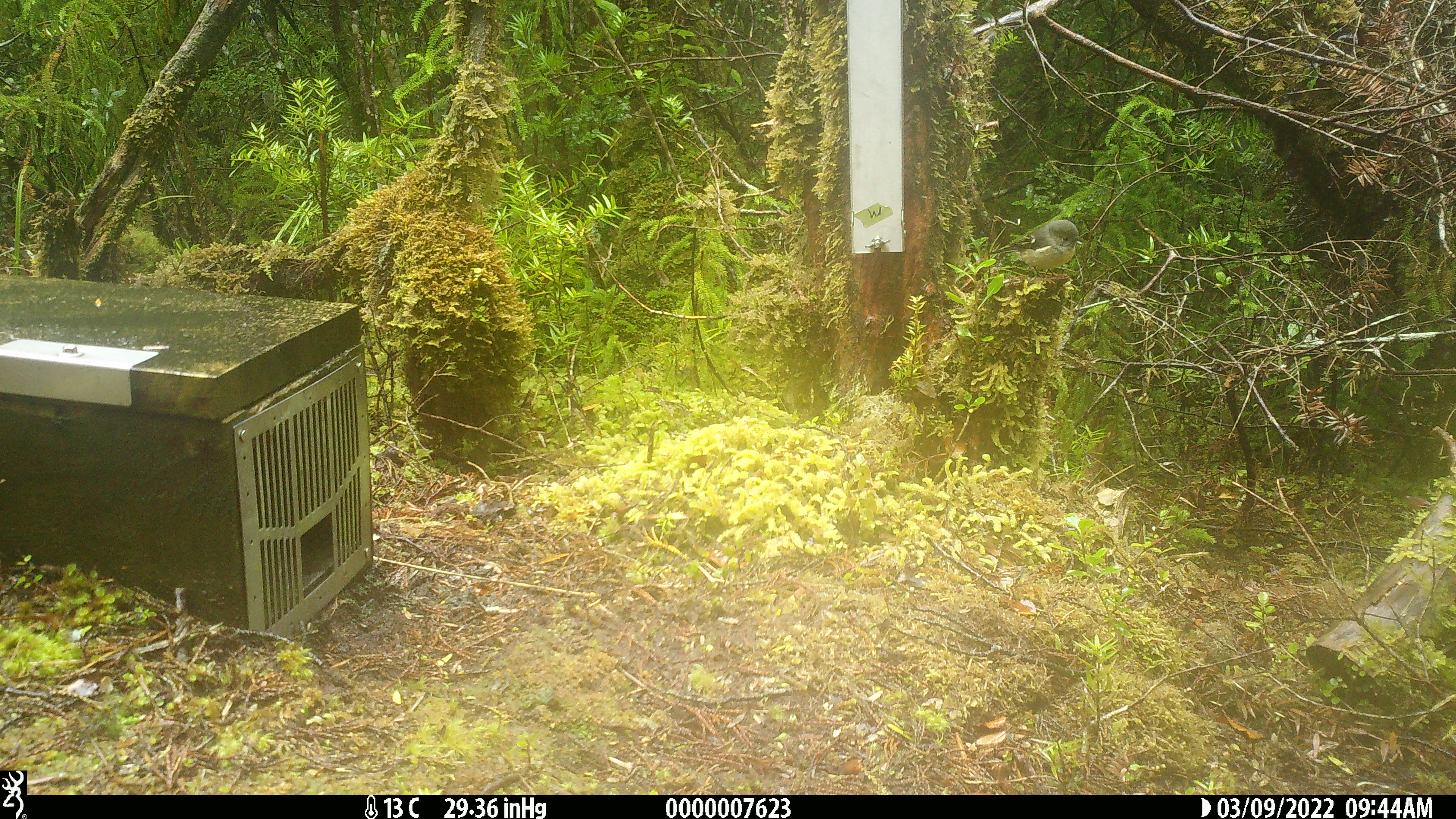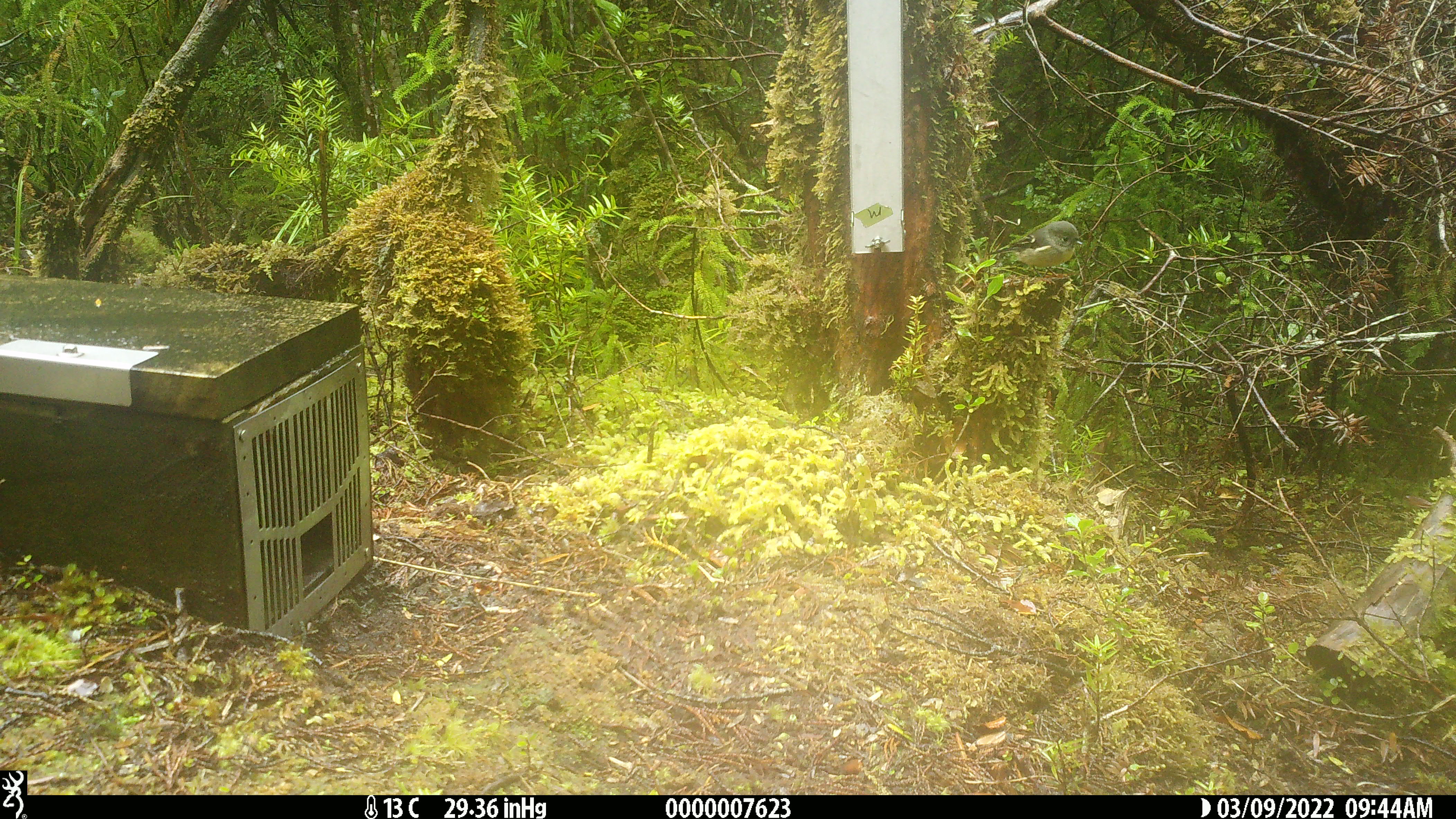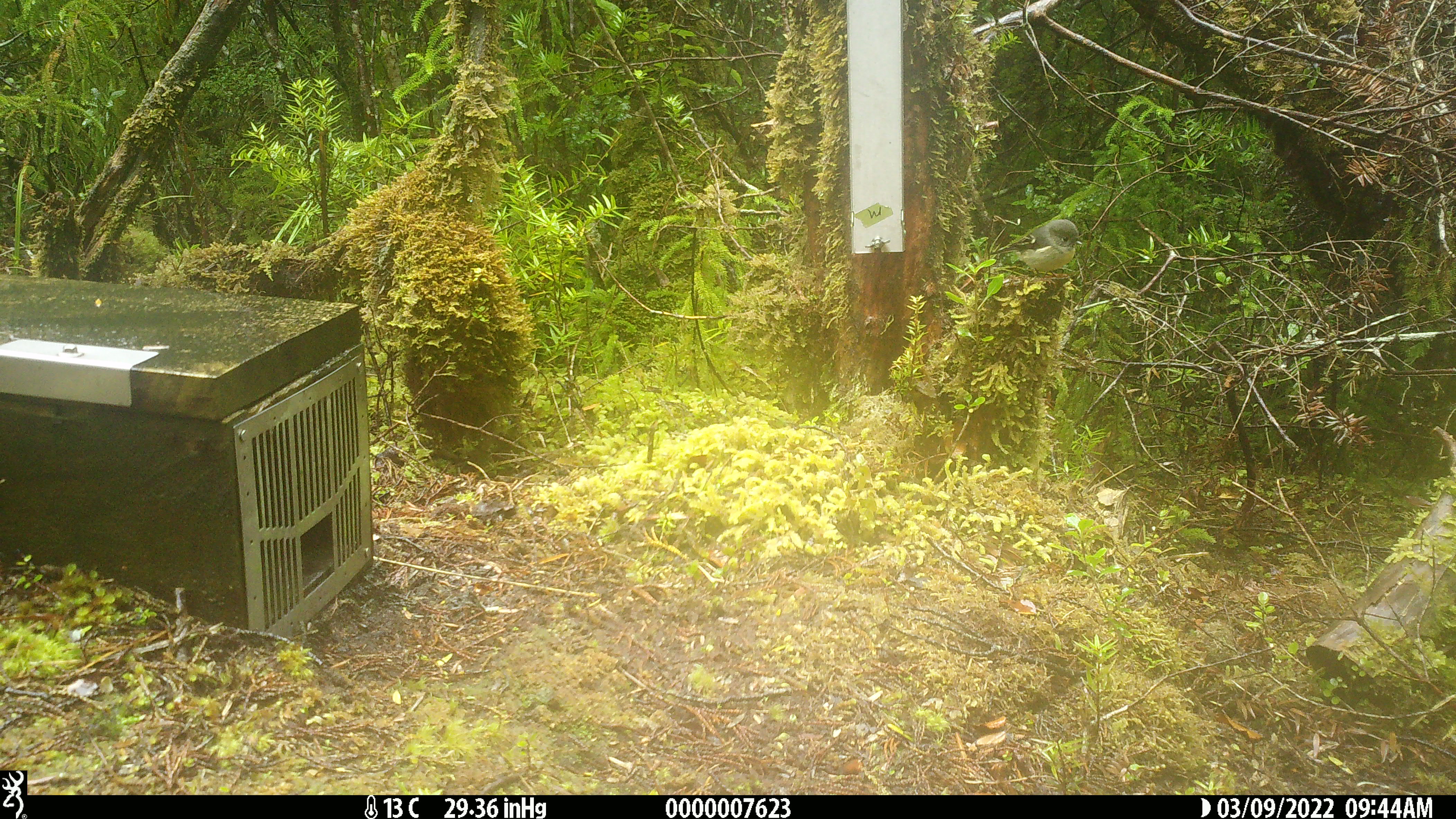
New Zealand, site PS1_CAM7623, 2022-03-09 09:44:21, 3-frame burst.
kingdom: Animalia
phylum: Chordata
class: Aves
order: Passeriformes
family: Petroicidae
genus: Petroica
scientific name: Petroica macrocephala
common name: tomtit